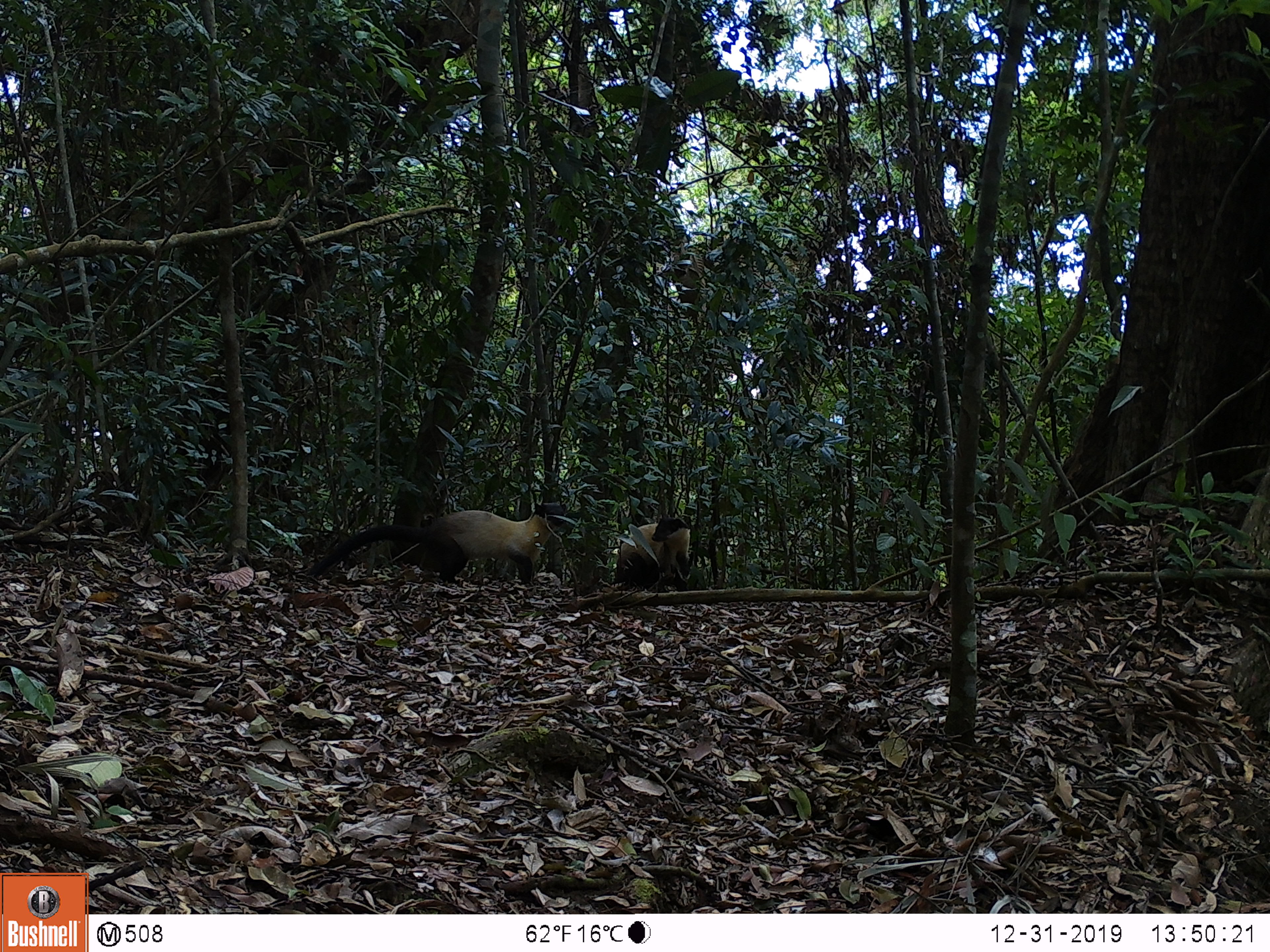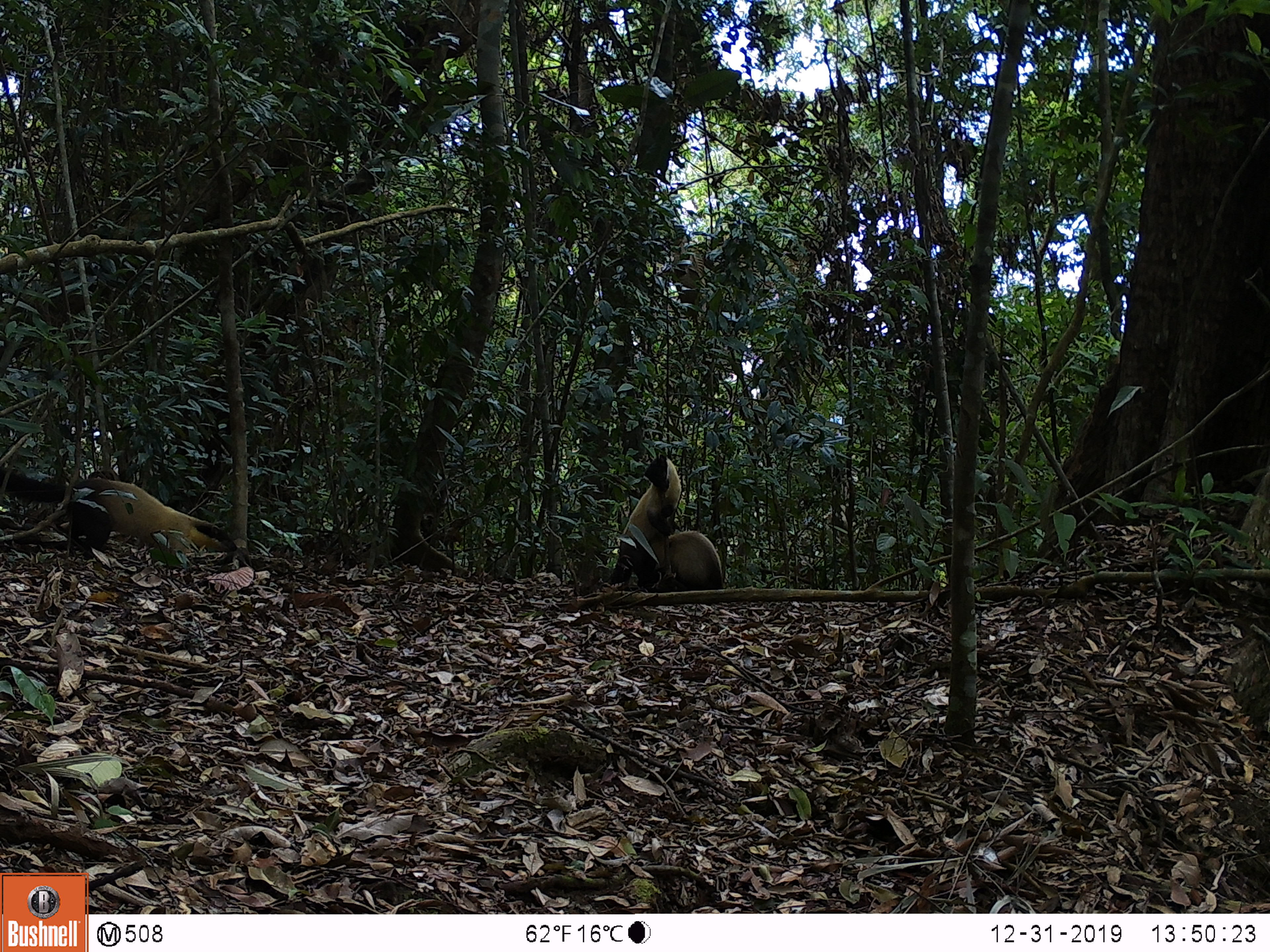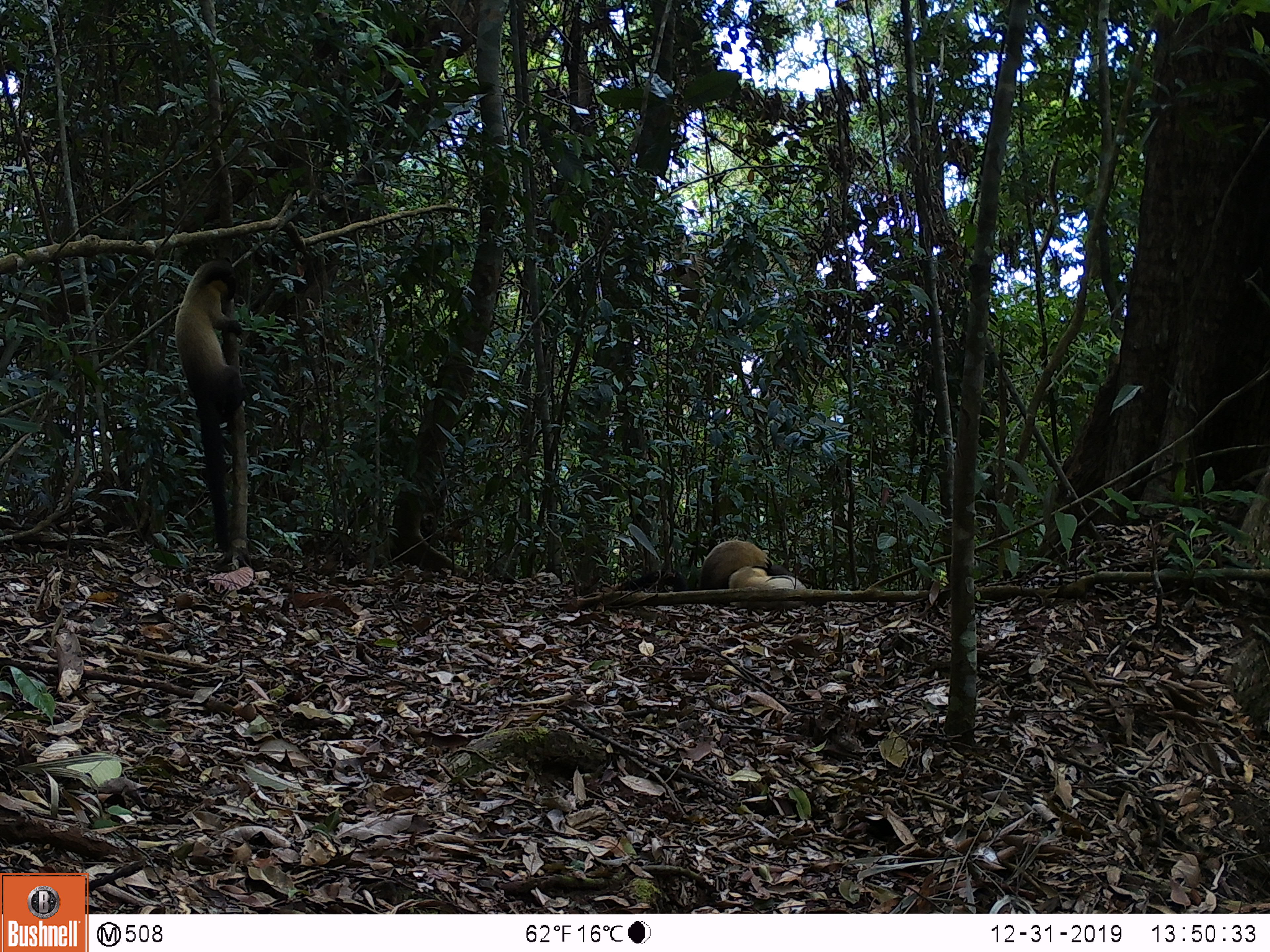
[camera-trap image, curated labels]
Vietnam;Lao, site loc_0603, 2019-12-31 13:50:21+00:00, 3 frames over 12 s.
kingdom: Animalia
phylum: Chordata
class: Mammalia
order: Carnivora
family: Mustelidae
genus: Martes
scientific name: Martes flavigula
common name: yellow-throated marten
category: yellow throated marten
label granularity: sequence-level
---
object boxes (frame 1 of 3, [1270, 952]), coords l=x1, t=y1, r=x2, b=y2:
yellow throated marten: l=309, t=501, r=566, b=583; l=616, t=516, r=690, b=591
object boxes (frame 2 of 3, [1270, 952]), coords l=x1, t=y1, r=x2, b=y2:
yellow throated marten: l=0, t=467, r=237, b=559; l=611, t=454, r=682, b=593; l=654, t=530, r=723, b=592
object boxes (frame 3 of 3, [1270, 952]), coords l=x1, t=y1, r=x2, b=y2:
yellow throated marten: l=172, t=256, r=248, b=552; l=616, t=539, r=771, b=592; l=727, t=565, r=806, b=608